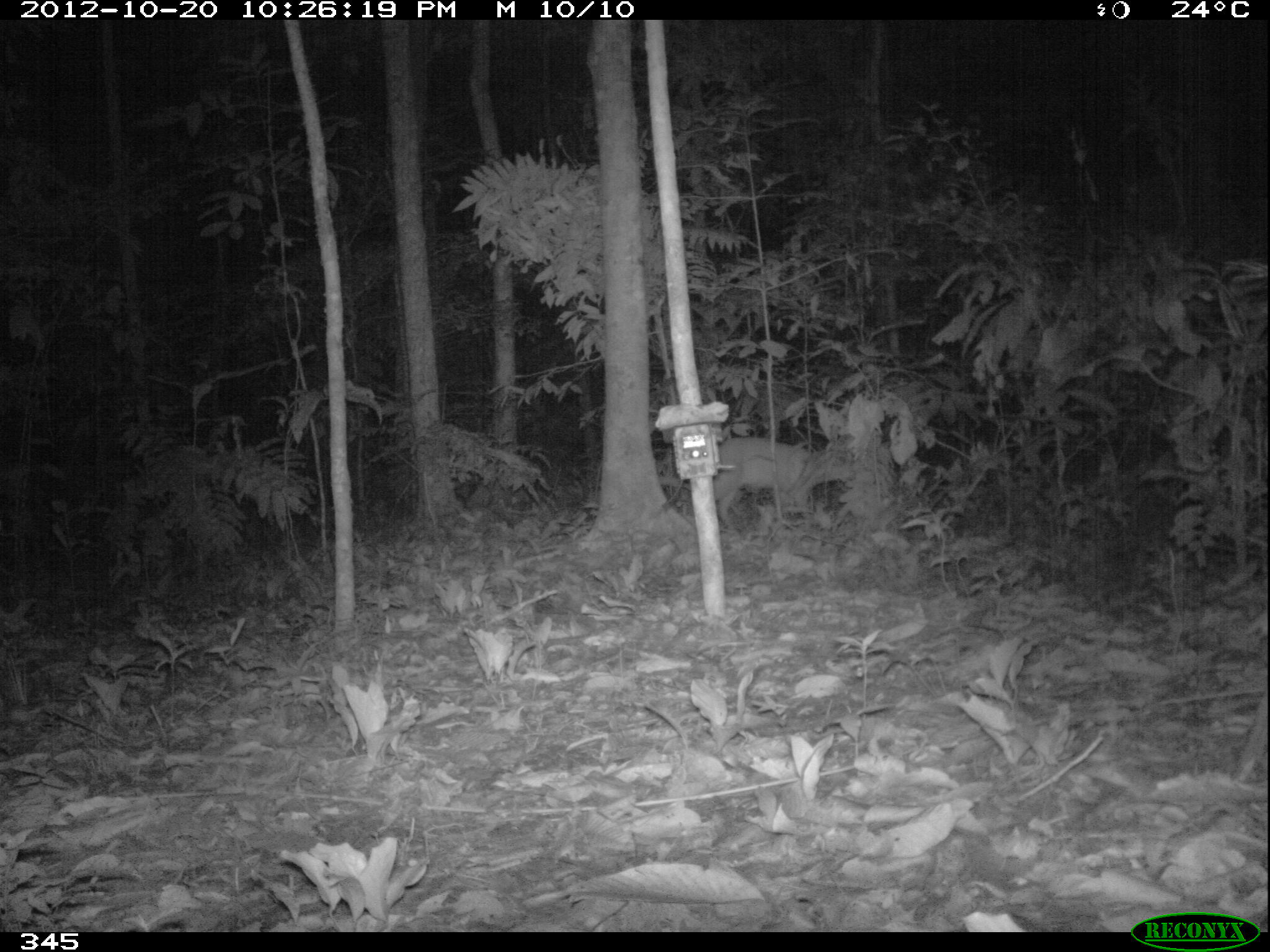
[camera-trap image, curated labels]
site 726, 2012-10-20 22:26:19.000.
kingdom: Animalia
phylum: Chordata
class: Mammalia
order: Artiodactyla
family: Cervidae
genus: Mazama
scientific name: Mazama americana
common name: red brocket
Mazama americana (red brocket).